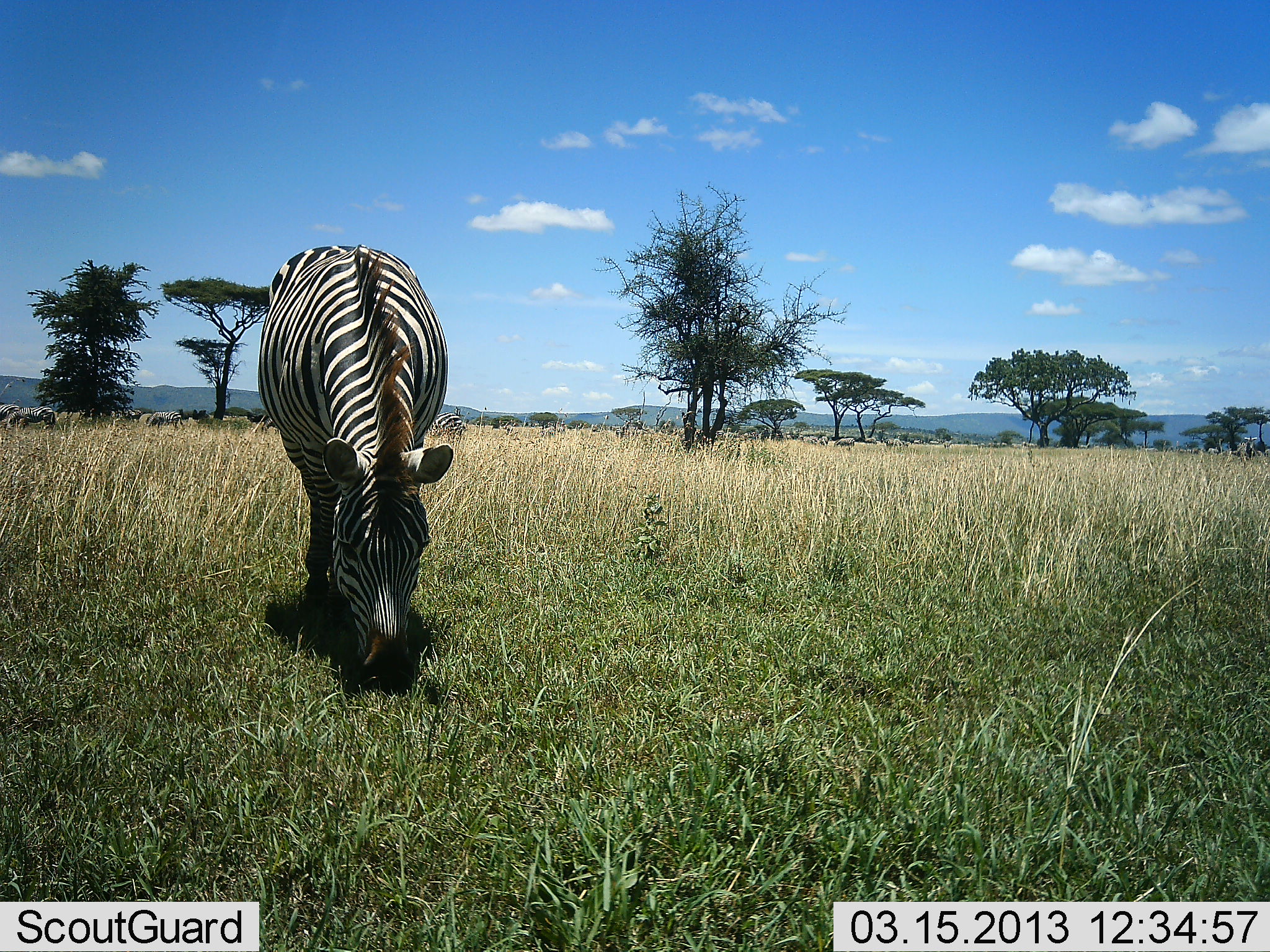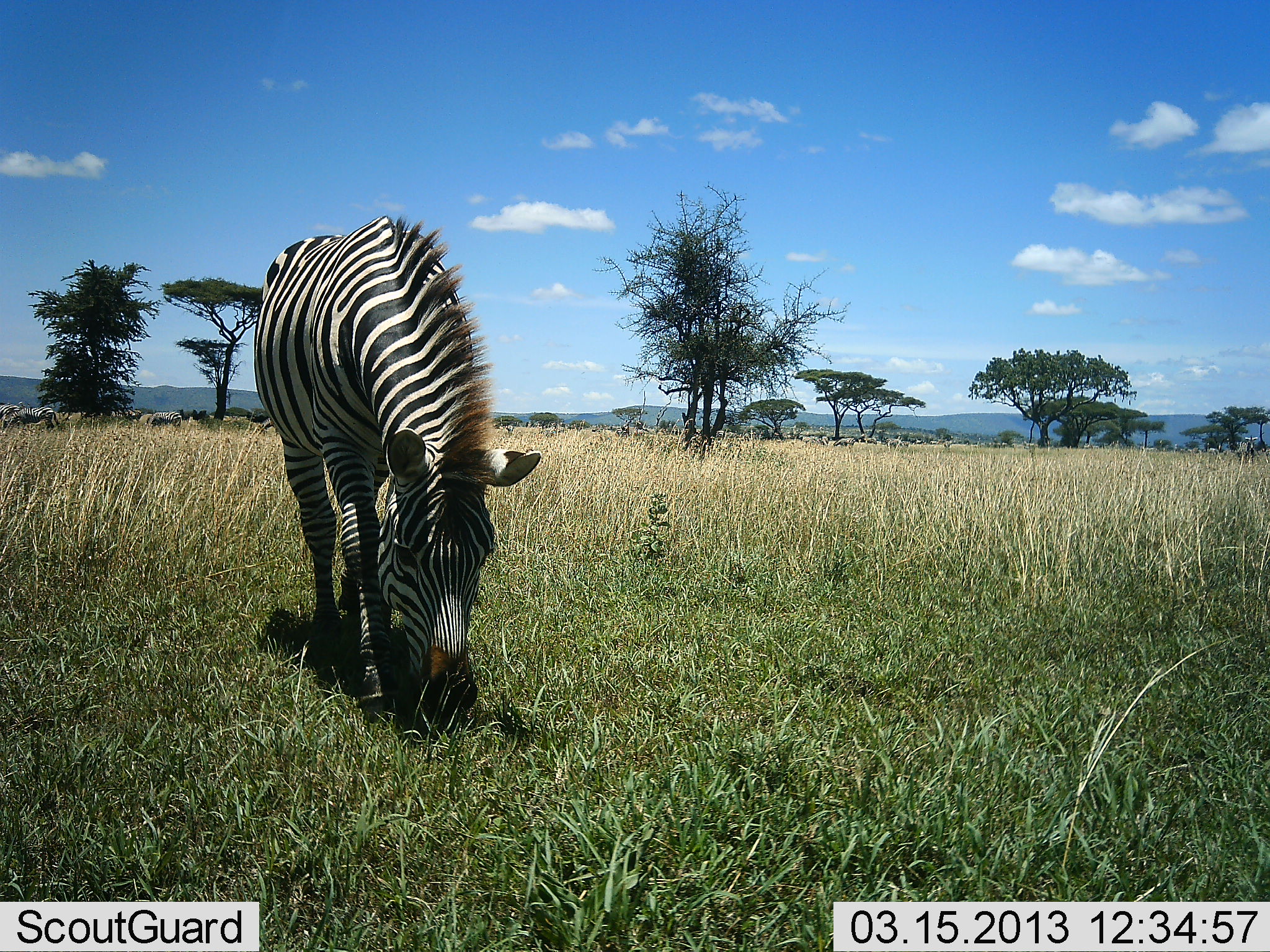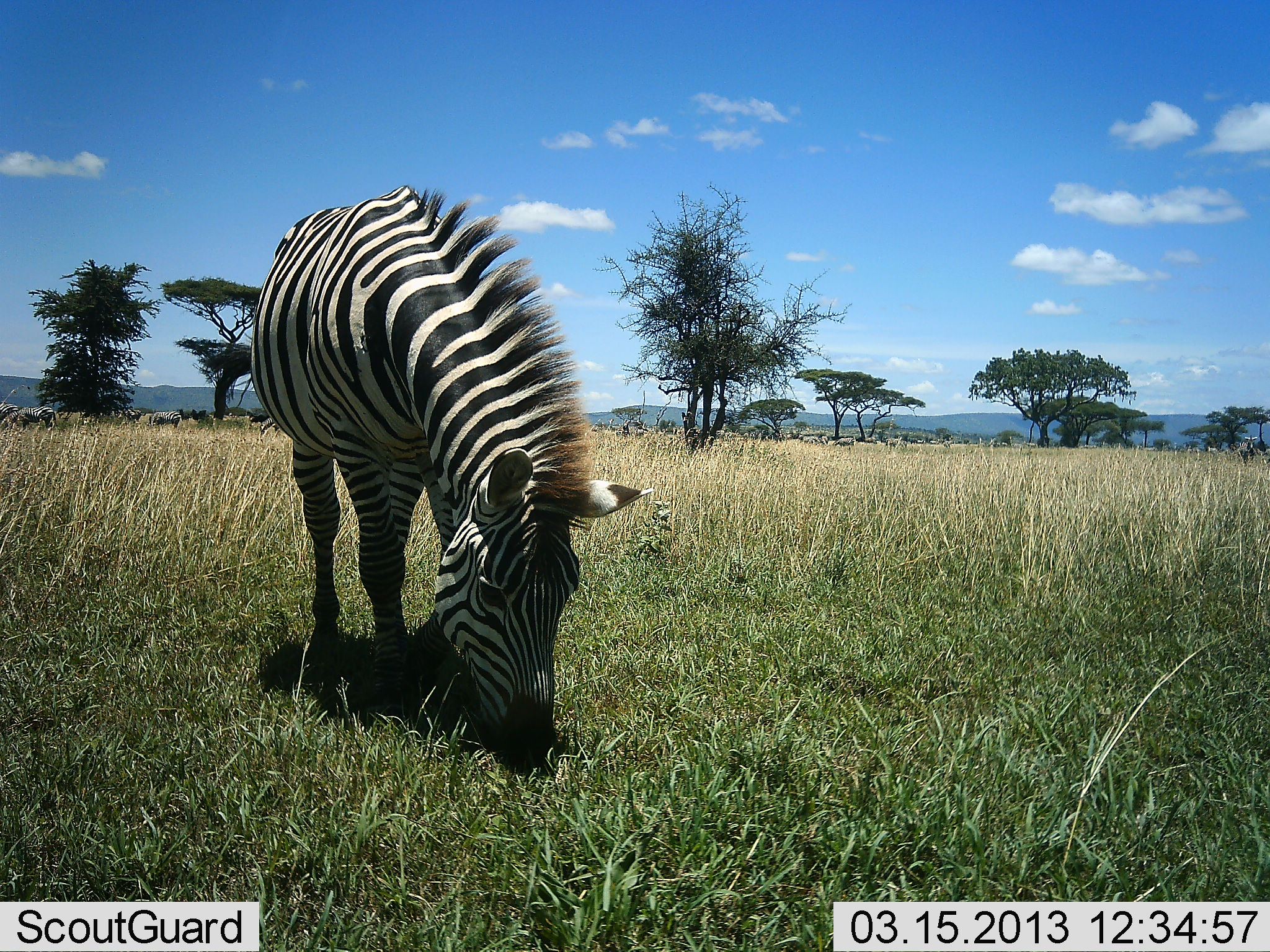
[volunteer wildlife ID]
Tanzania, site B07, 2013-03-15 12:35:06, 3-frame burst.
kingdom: Animalia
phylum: Chordata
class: Mammalia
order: Perissodactyla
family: Equidae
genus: Equus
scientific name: Equus quagga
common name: plains zebra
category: zebra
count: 1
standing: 27%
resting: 0%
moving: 47%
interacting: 0%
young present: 0%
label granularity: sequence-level